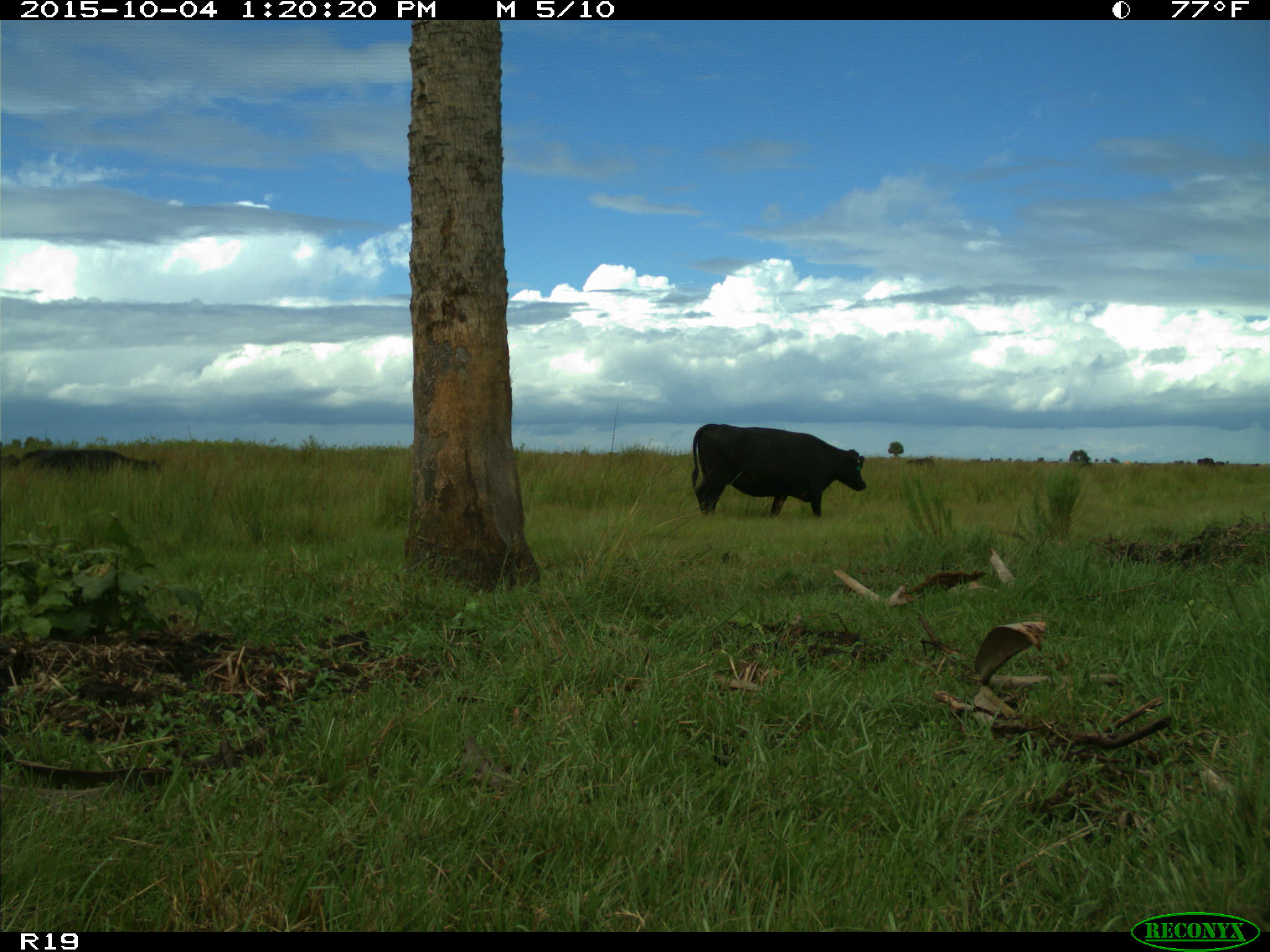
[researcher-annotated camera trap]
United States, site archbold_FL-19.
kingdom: Animalia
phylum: Chordata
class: Mammalia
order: Artiodactyla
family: Bovidae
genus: Bos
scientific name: Bos taurus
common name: domestic cow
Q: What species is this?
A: Bos taurus (domestic cow).